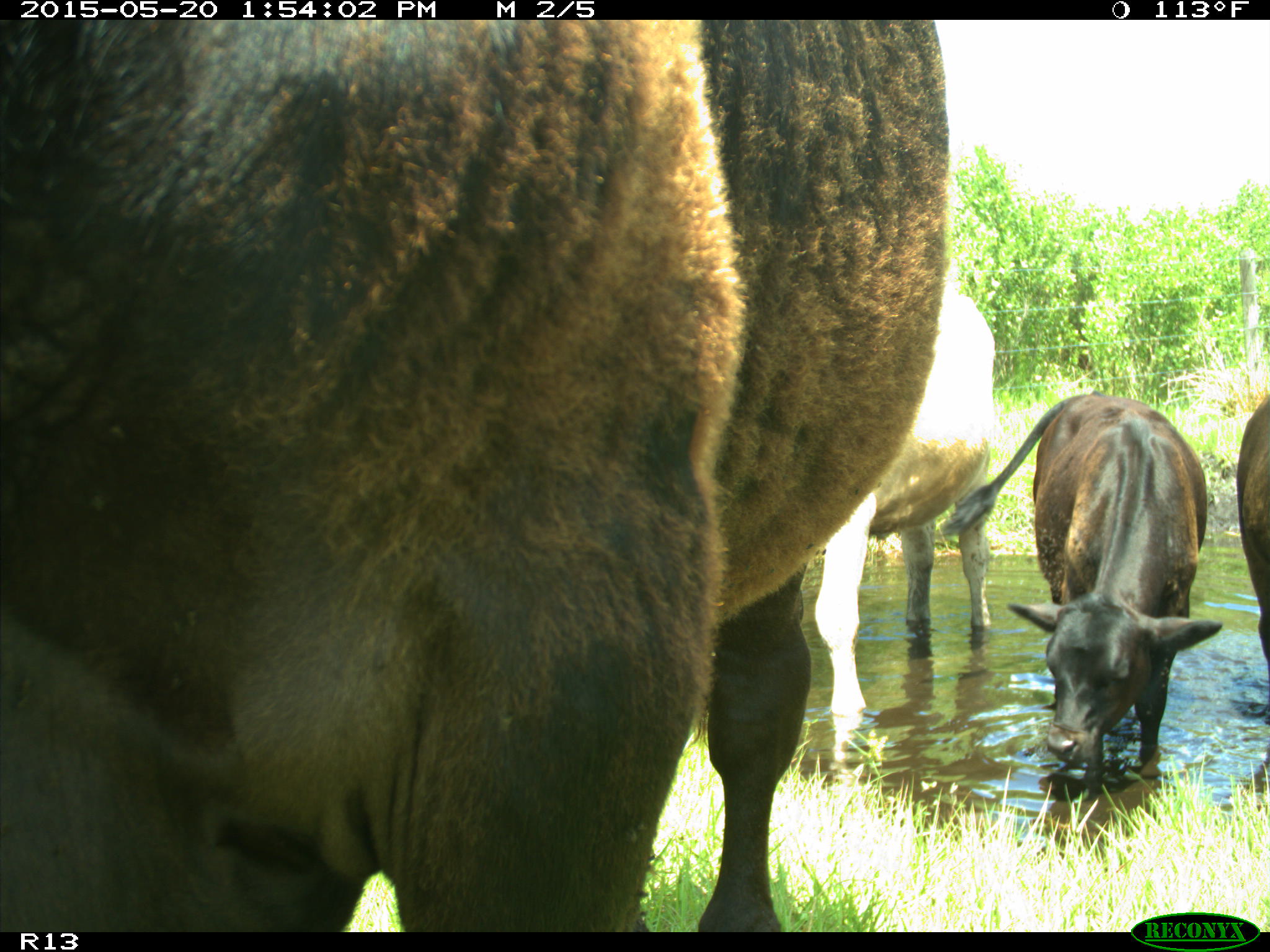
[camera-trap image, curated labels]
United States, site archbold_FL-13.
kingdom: Animalia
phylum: Chordata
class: Mammalia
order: Artiodactyla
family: Bovidae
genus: Bos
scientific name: Bos taurus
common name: domestic cow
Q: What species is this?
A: Bos taurus (domestic cow).